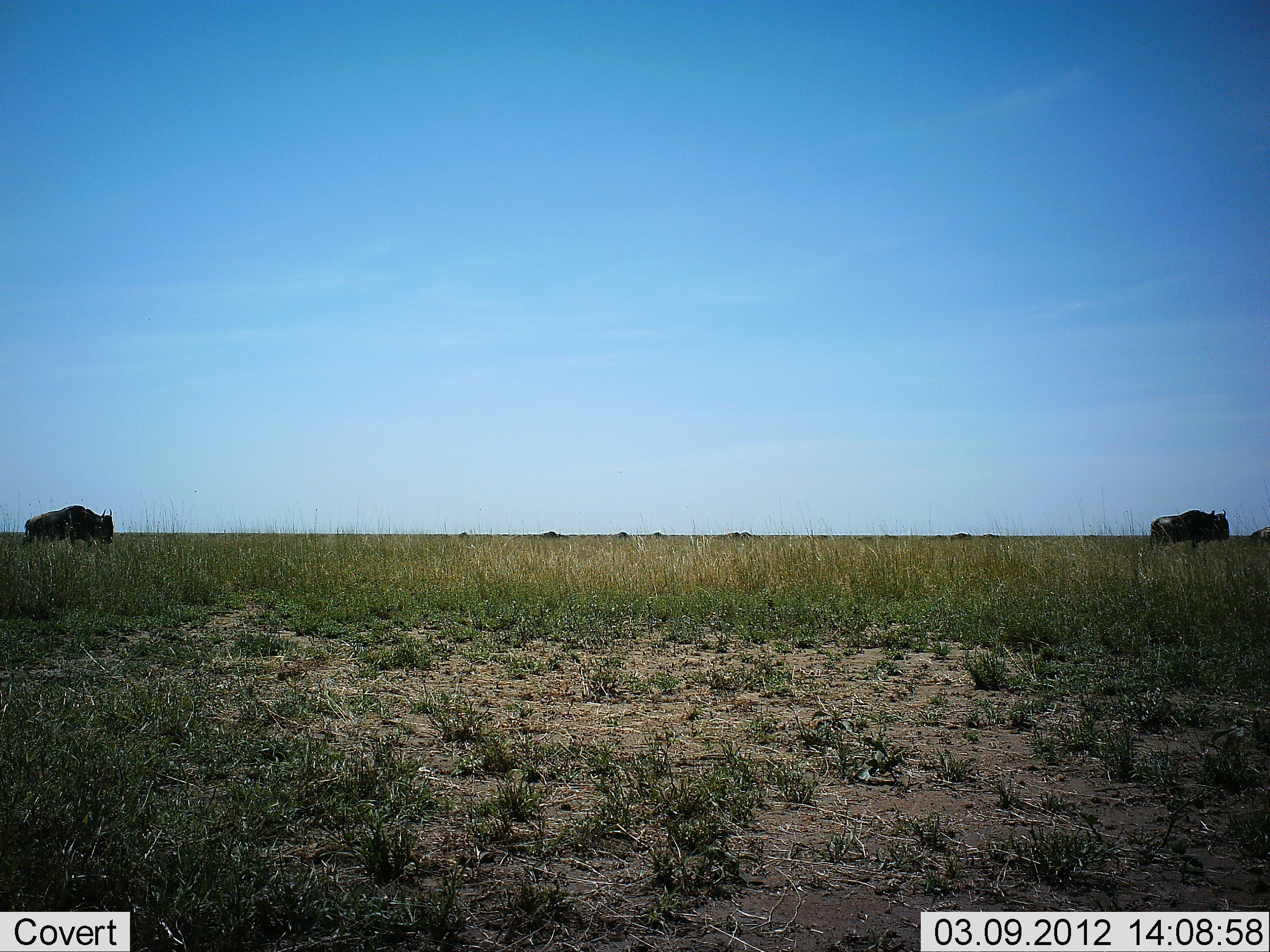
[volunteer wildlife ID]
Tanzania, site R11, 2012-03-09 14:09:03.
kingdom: Animalia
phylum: Chordata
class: Mammalia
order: Artiodactyla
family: Bovidae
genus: Connochaetes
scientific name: Connochaetes taurinus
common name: blue wildebeest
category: wildebeest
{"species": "wildebeest (blue wildebeest) (Connochaetes taurinus)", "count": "2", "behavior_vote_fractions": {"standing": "10%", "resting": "0%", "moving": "85%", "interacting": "0%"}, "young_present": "0%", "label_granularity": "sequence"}